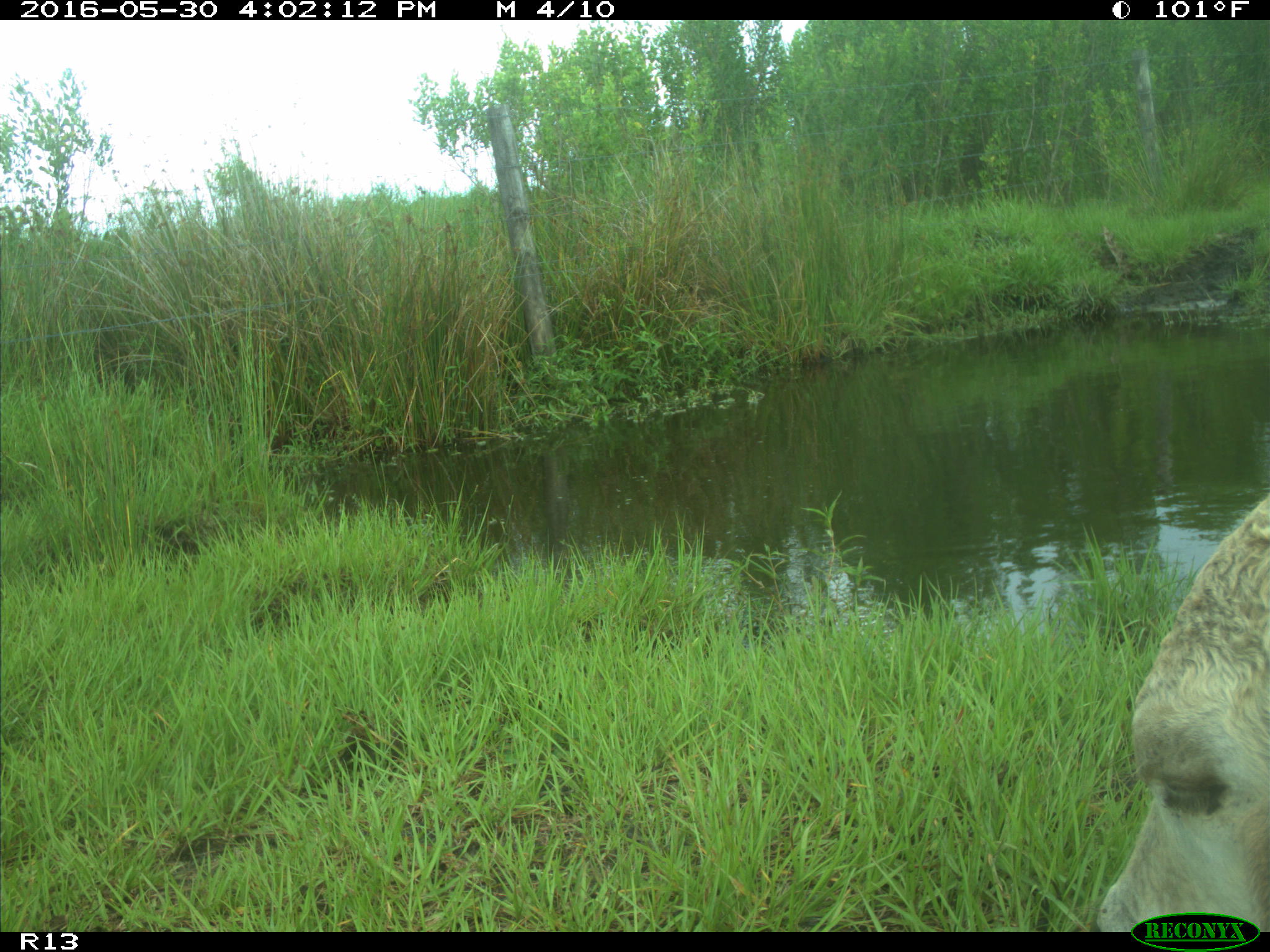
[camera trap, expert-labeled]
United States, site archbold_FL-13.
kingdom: Animalia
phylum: Chordata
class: Mammalia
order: Artiodactyla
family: Bovidae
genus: Bos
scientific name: Bos taurus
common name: domestic cow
Bos taurus (domestic cow).